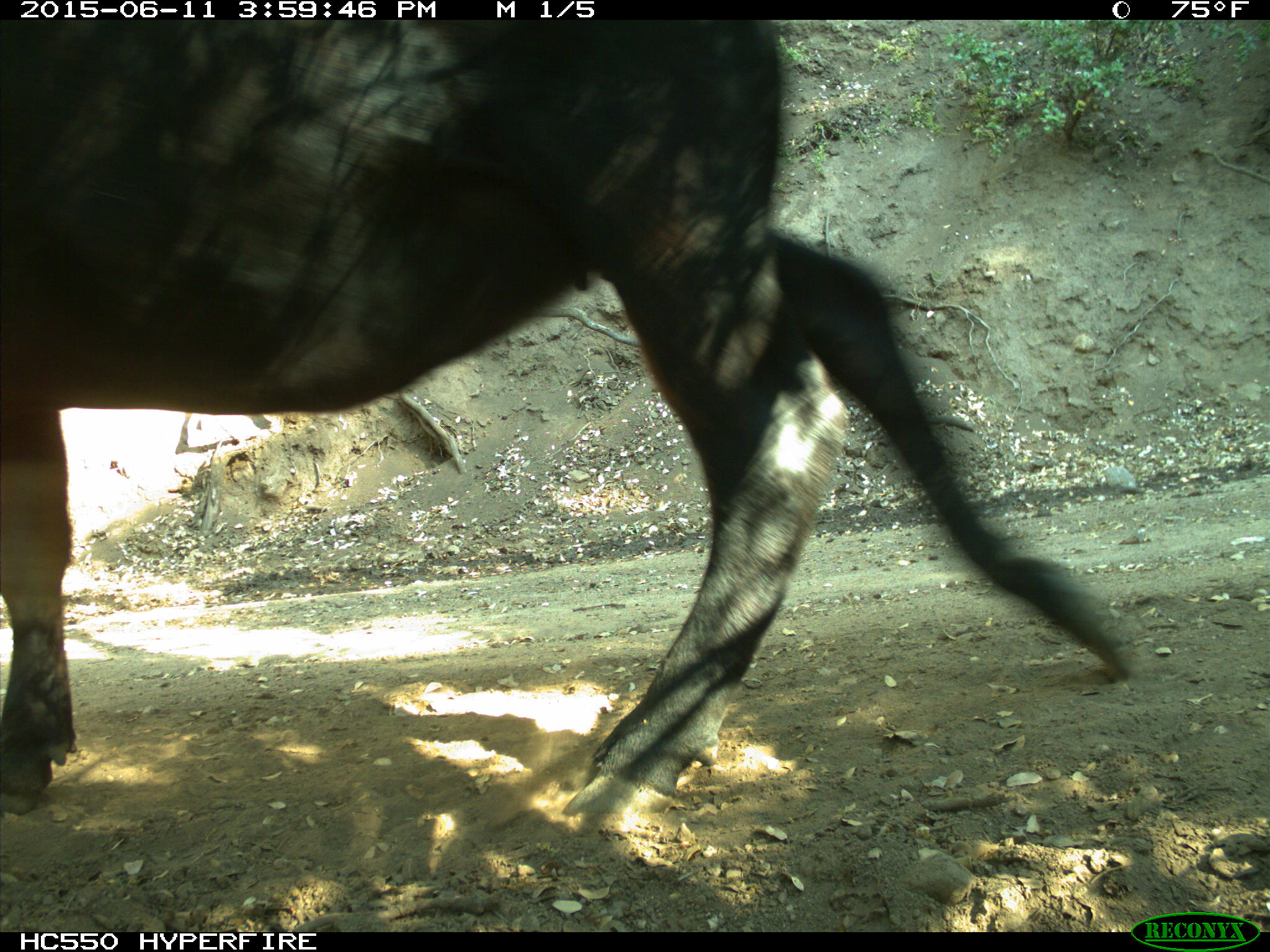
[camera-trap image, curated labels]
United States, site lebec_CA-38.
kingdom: Animalia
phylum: Chordata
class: Mammalia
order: Artiodactyla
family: Bovidae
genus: Bos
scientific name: Bos taurus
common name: domestic cow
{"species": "Bos taurus (domestic cow)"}